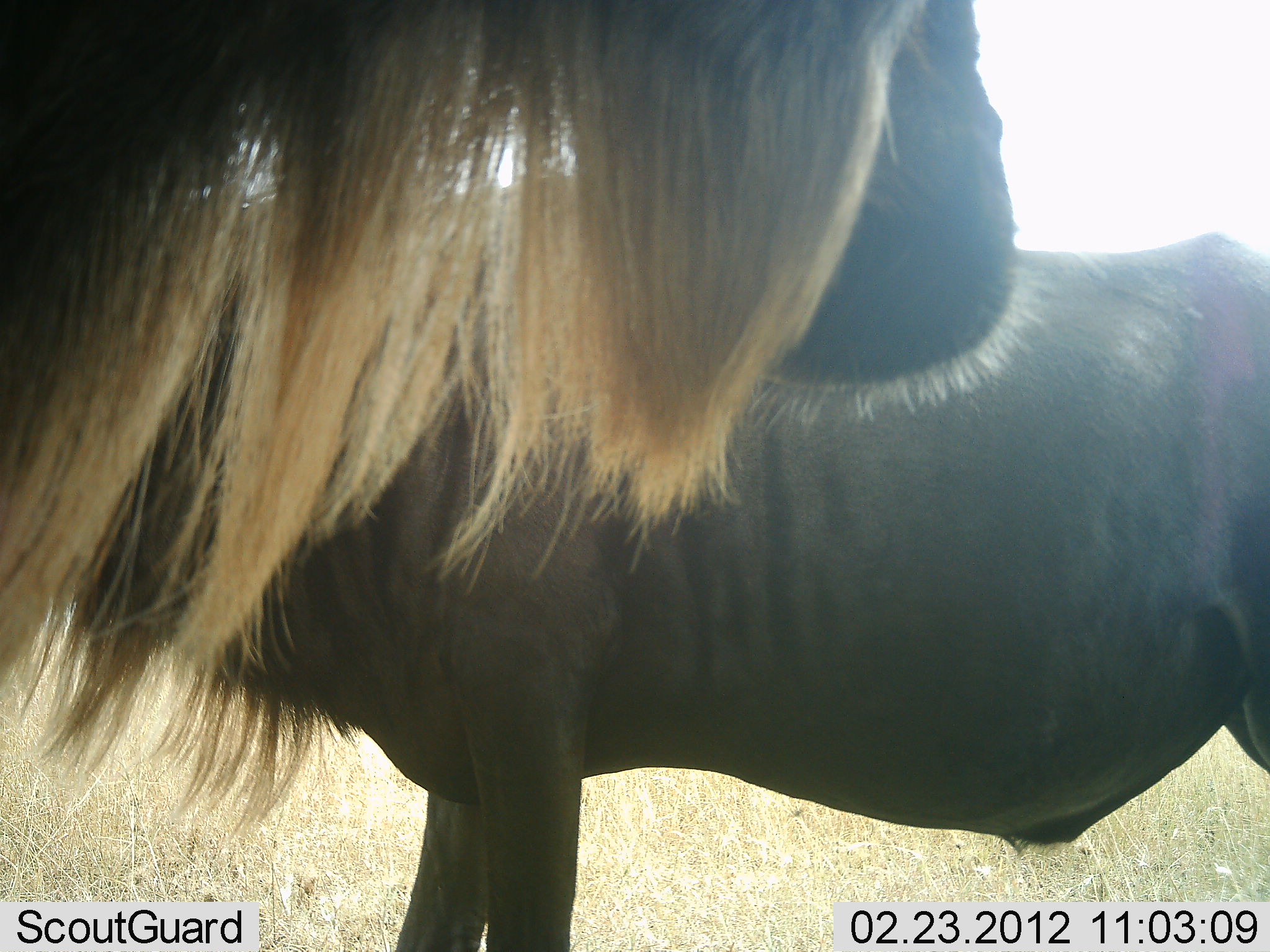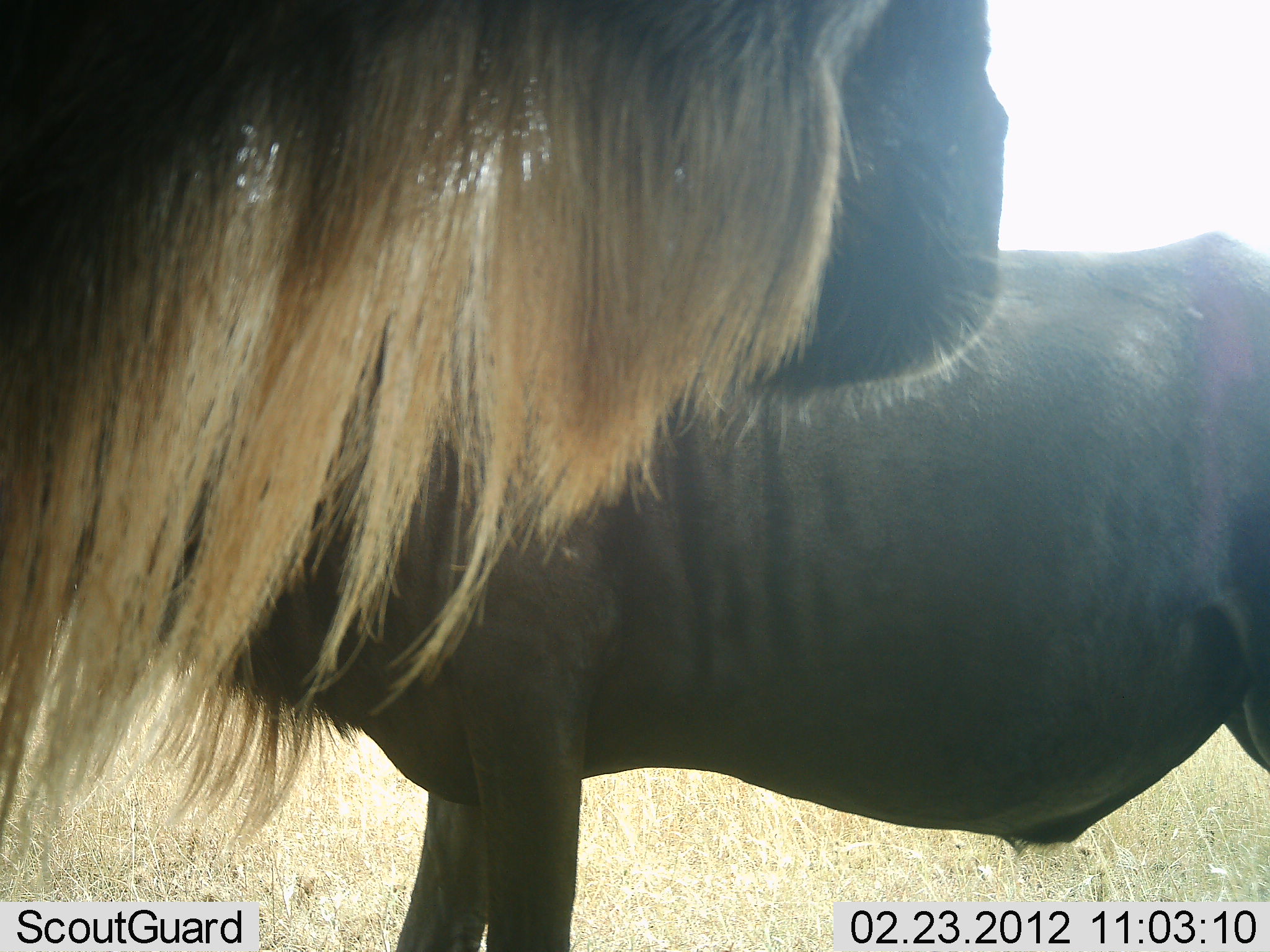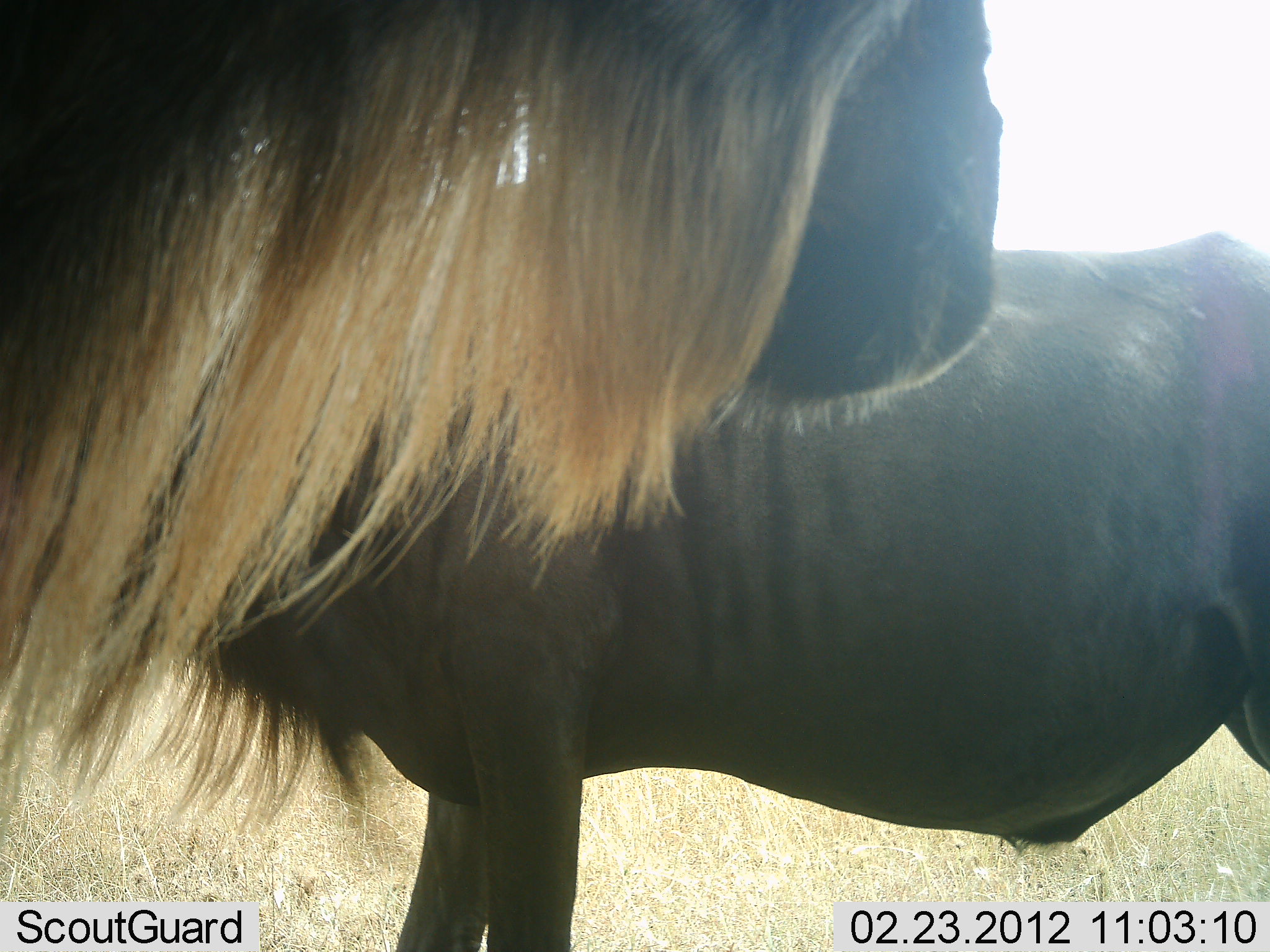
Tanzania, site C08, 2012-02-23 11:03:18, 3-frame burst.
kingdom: Animalia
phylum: Chordata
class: Mammalia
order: Artiodactyla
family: Bovidae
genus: Connochaetes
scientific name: Connochaetes taurinus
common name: blue wildebeest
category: wildebeest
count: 2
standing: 92%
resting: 4%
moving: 4%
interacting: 0%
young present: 4%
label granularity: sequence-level